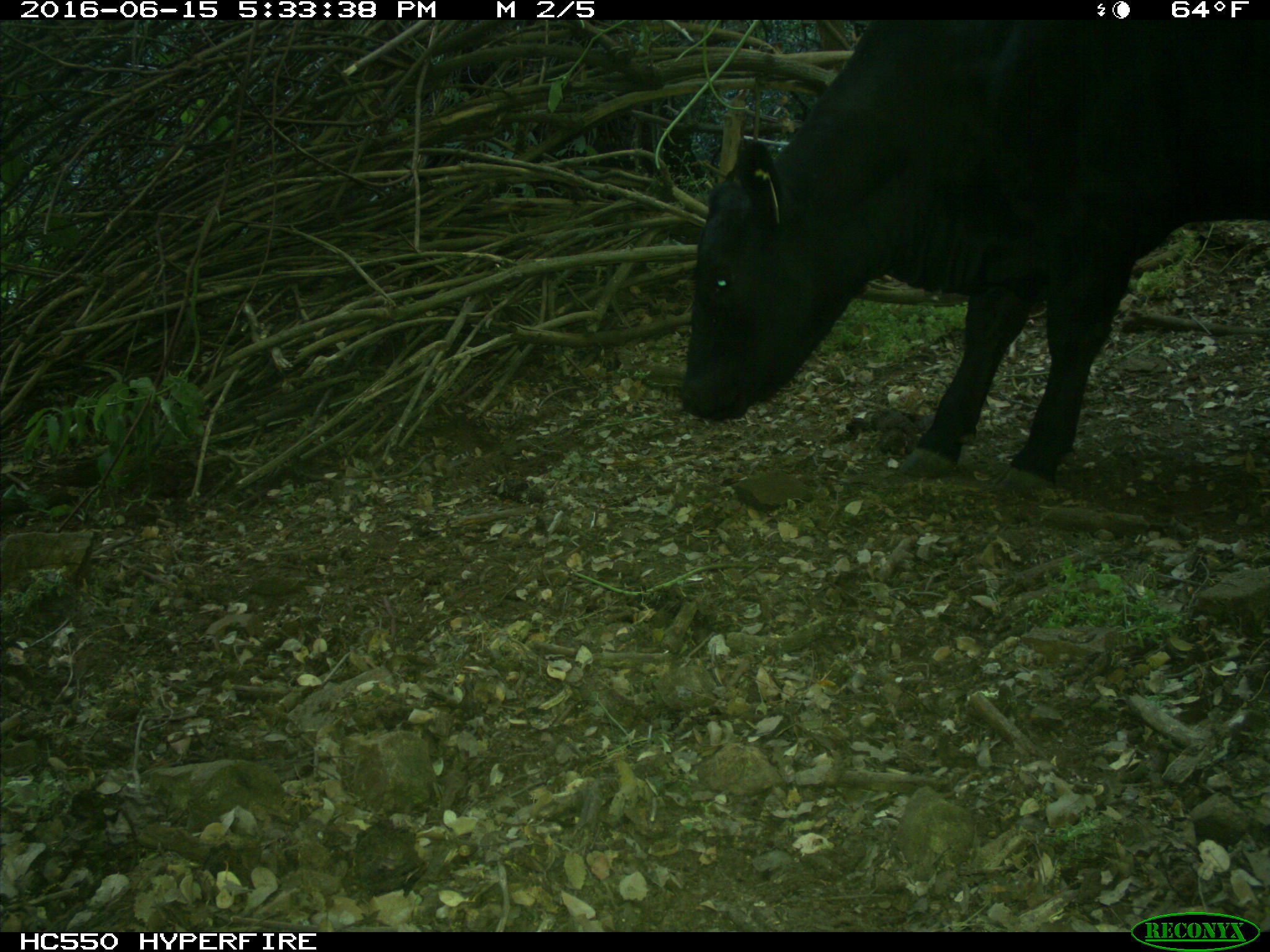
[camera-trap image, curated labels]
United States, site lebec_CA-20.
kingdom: Animalia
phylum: Chordata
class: Mammalia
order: Artiodactyla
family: Bovidae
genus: Bos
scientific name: Bos taurus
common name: domestic cow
Bos taurus (domestic cow).